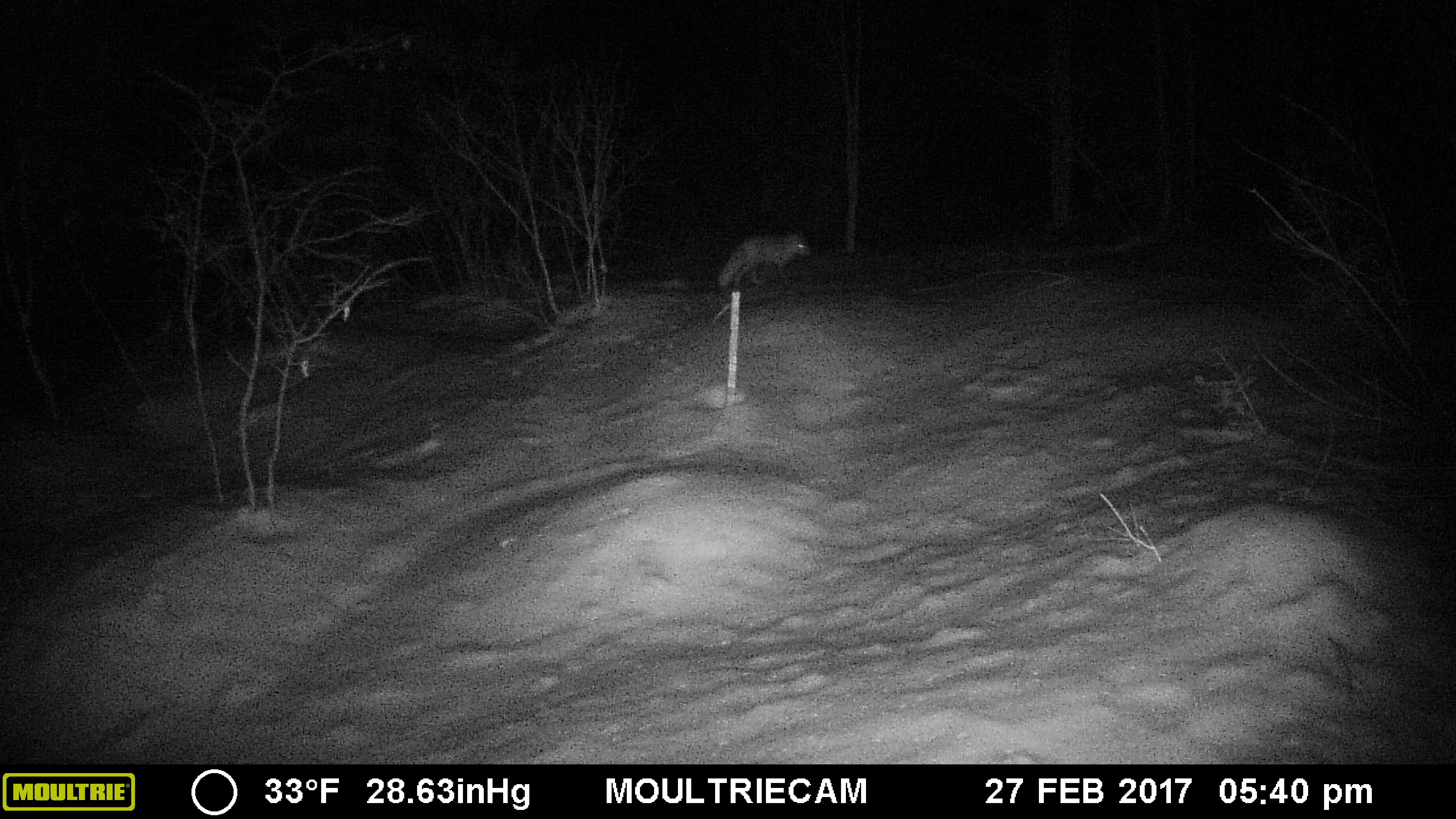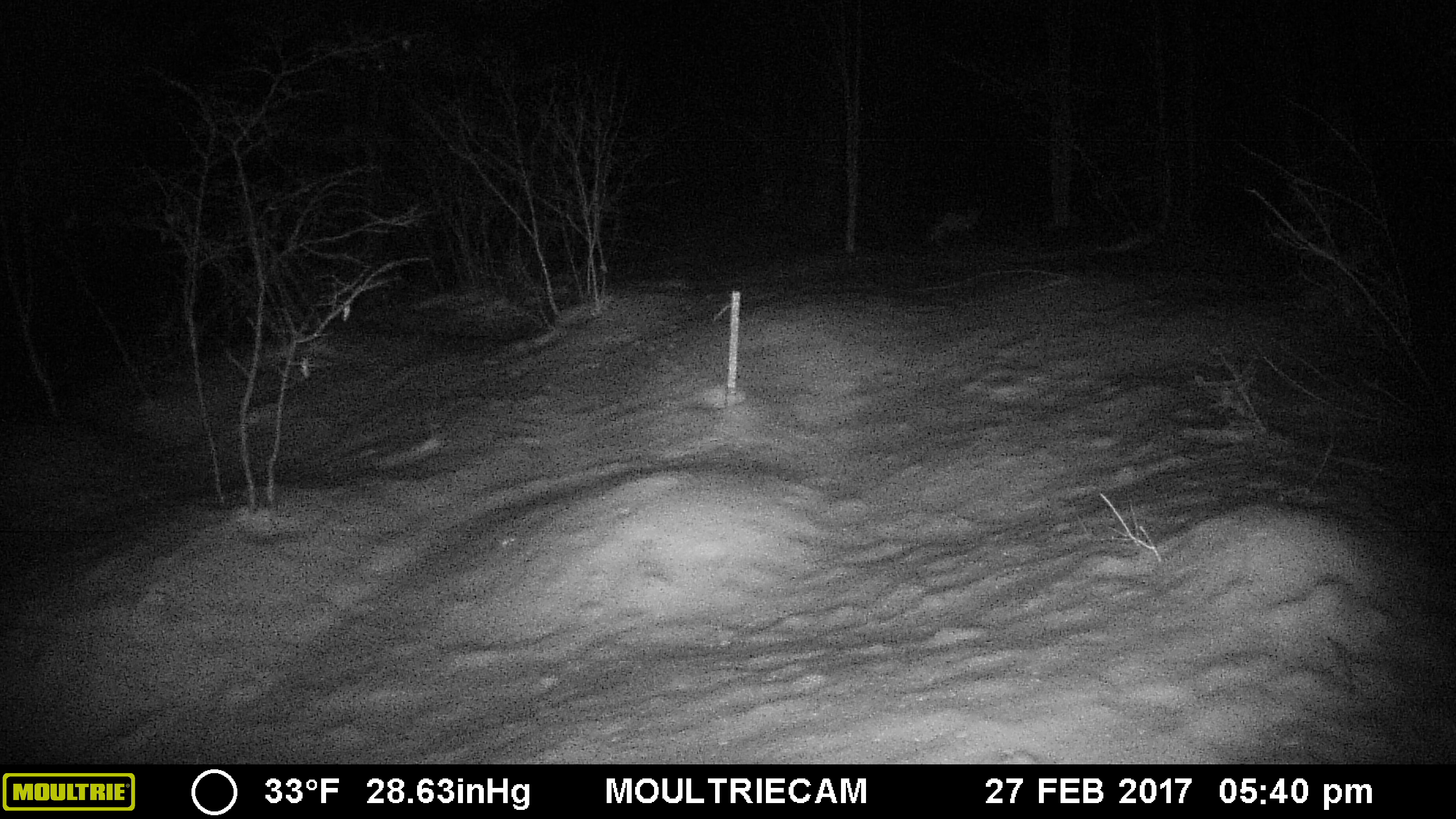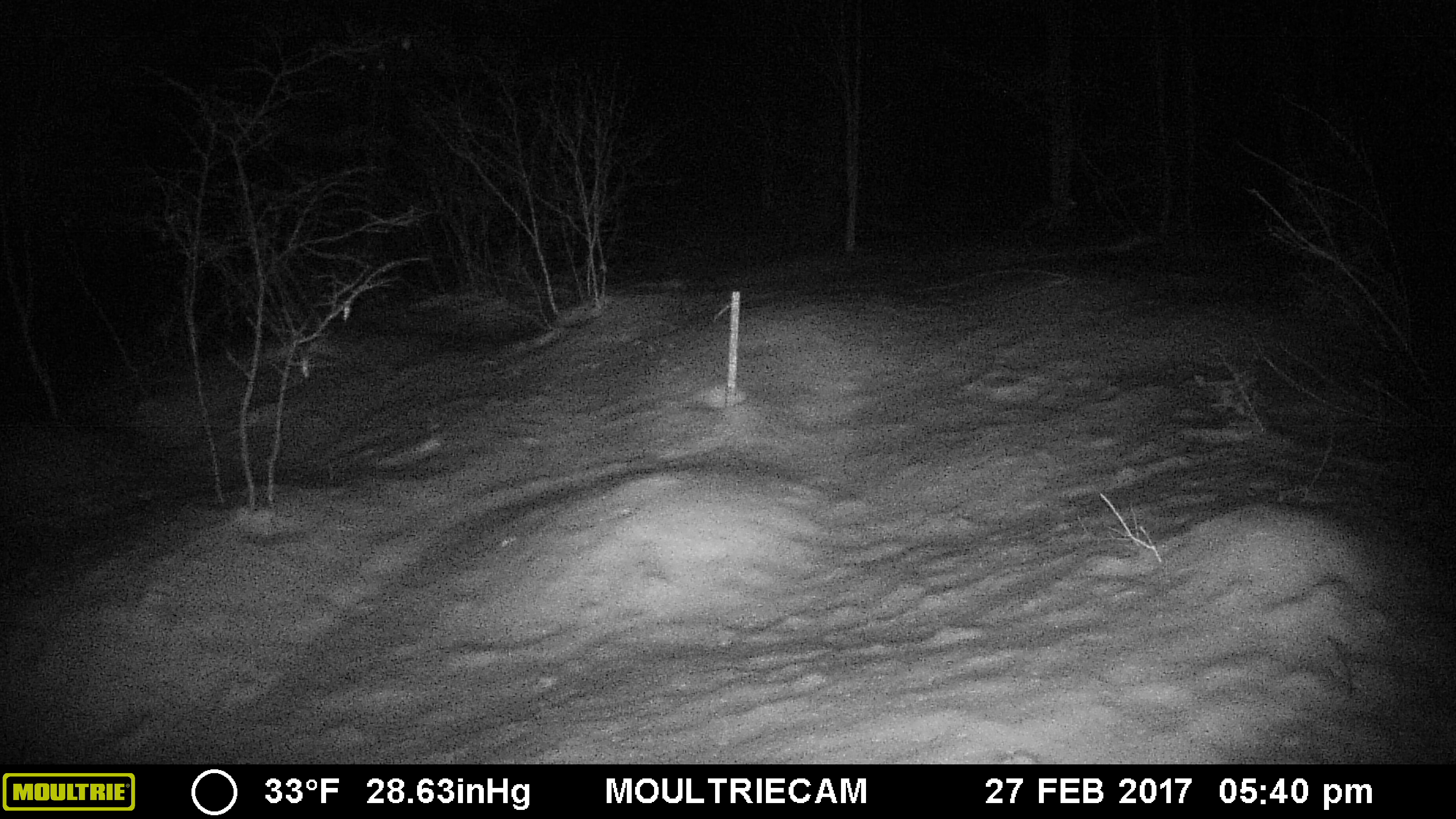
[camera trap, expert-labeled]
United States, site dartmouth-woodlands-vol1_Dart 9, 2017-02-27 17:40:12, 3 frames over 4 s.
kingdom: Animalia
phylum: Chordata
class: Mammalia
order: Carnivora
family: Canidae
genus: Vulpes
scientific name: Vulpes vulpes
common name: red fox